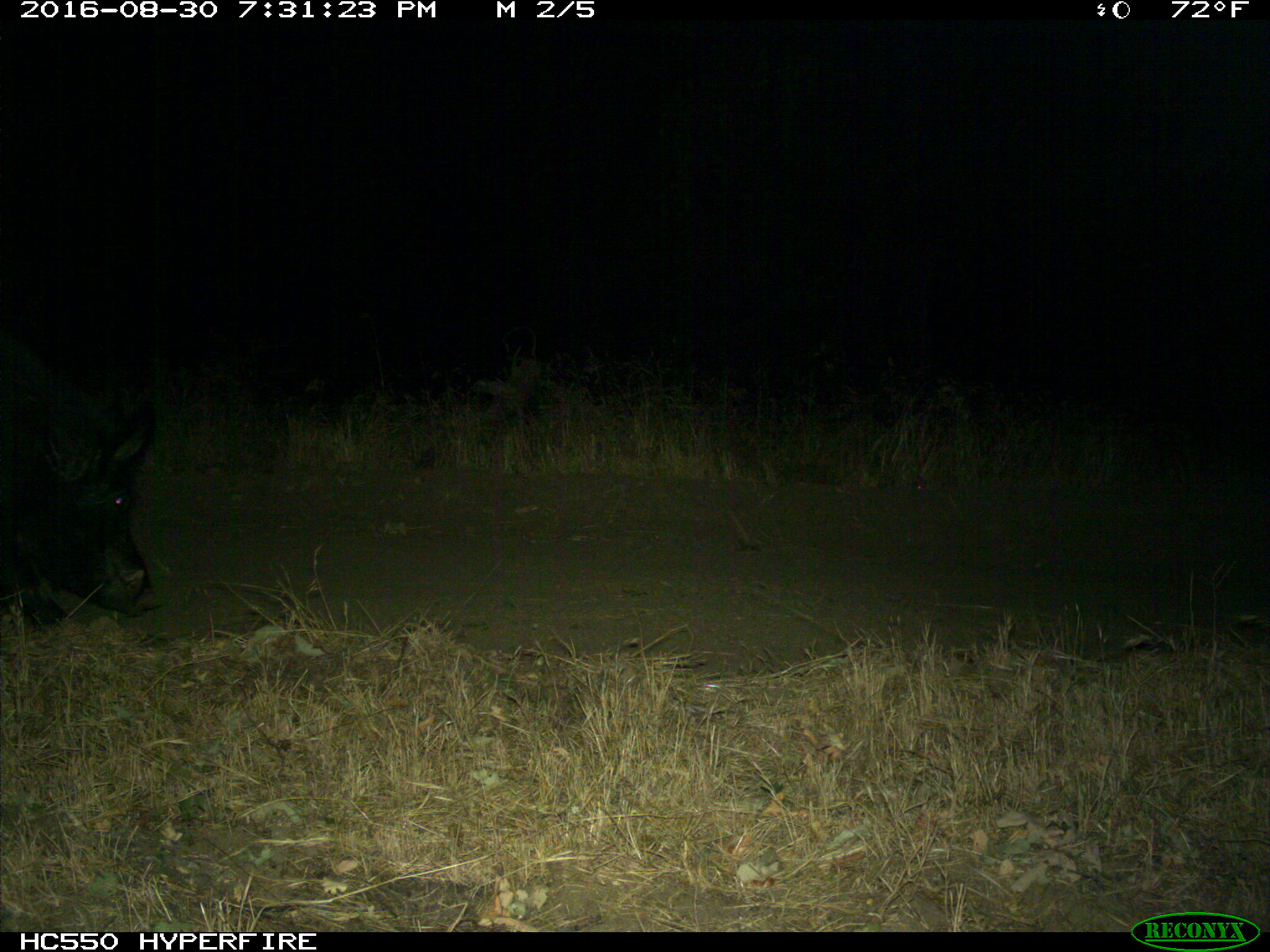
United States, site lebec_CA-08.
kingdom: Animalia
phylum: Chordata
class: Mammalia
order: Artiodactyla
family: Suidae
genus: Sus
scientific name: Sus scrofa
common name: wild boar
Sus scrofa (wild boar).